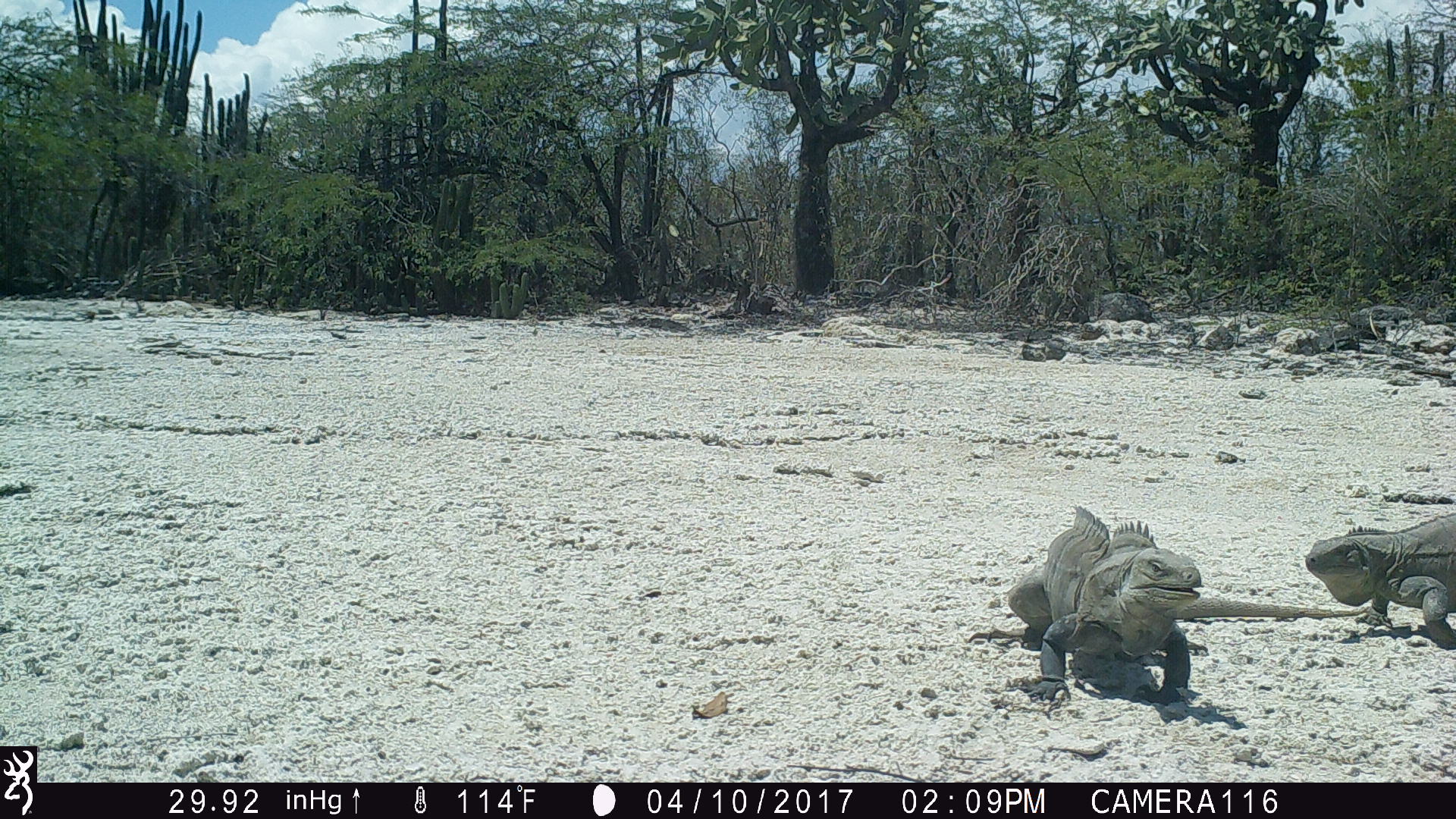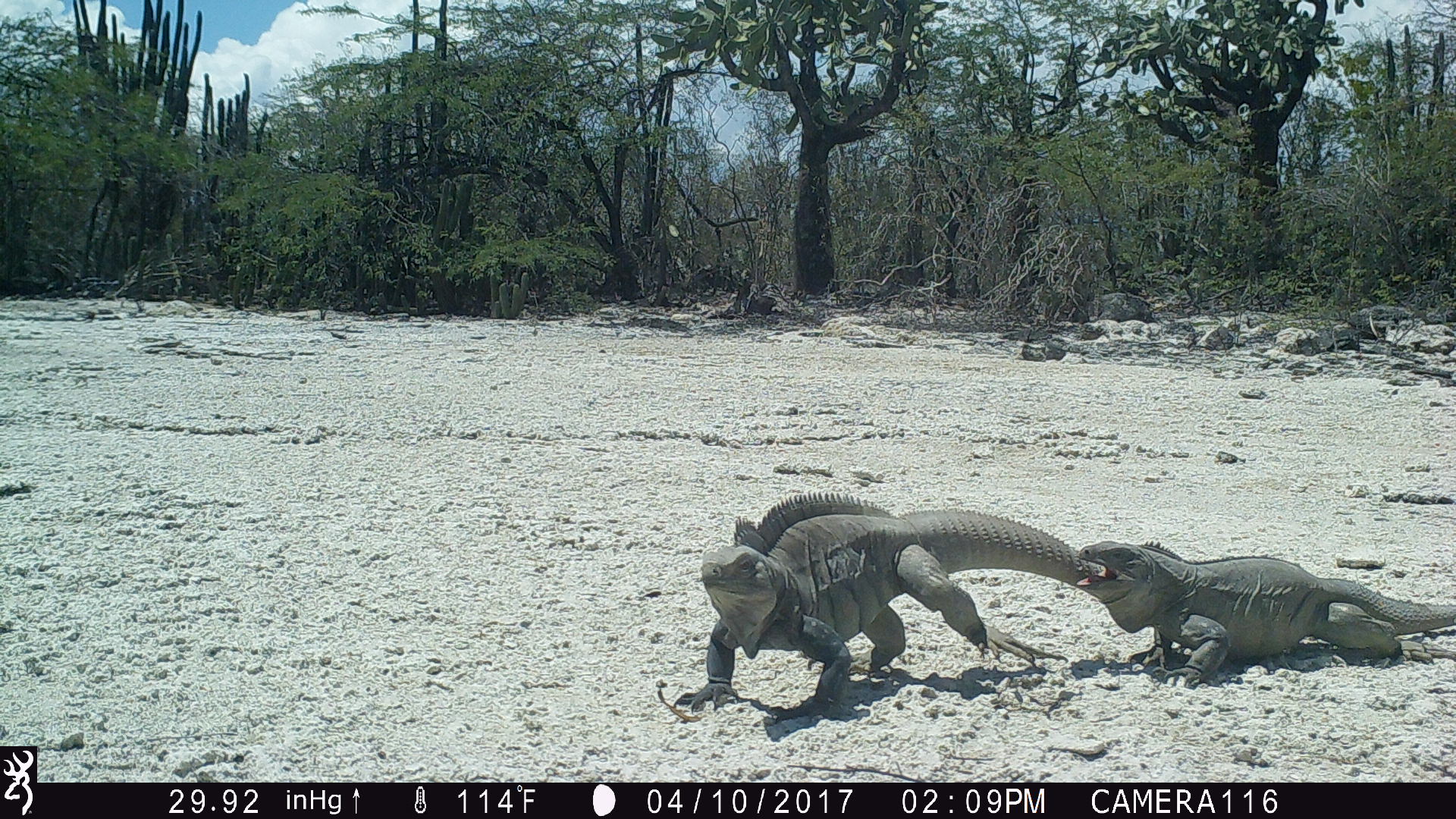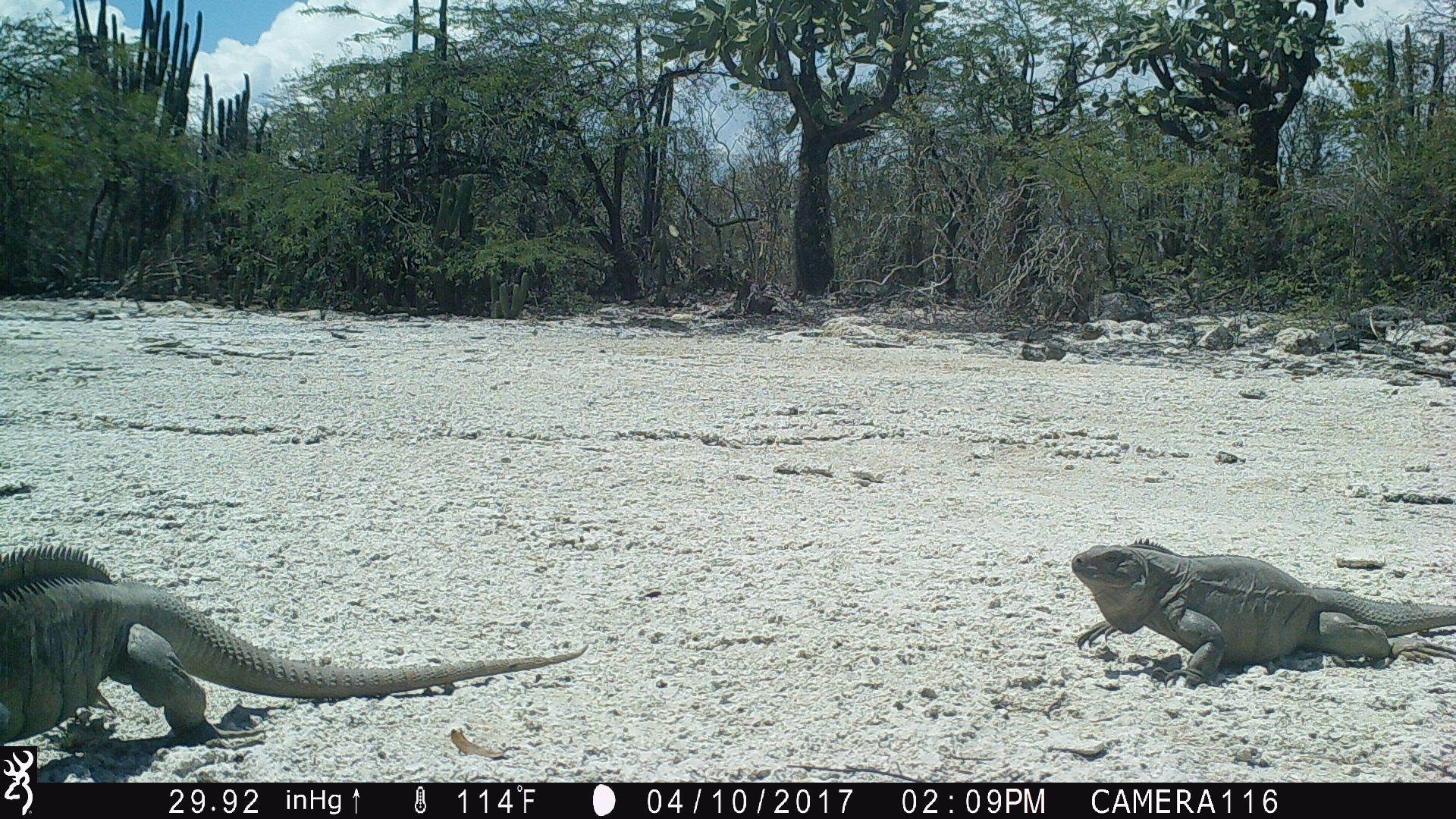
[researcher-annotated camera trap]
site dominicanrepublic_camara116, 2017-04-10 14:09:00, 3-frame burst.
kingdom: Animalia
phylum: Chordata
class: Reptilia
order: Squamata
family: Iguanidae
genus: Iguana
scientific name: Iguana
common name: typical iguanas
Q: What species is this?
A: Iguana (typical iguanas).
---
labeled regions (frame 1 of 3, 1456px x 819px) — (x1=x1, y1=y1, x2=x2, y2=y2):
iguana: (x1=964, y1=505, x2=1373, y2=720); (x1=1298, y1=505, x2=1456, y2=642)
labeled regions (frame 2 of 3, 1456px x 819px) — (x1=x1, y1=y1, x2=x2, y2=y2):
iguana: (x1=673, y1=488, x2=1088, y2=723); (x1=1055, y1=540, x2=1453, y2=684)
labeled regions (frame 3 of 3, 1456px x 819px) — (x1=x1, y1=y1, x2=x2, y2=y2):
iguana: (x1=0, y1=543, x2=594, y2=755); (x1=1061, y1=540, x2=1455, y2=689)